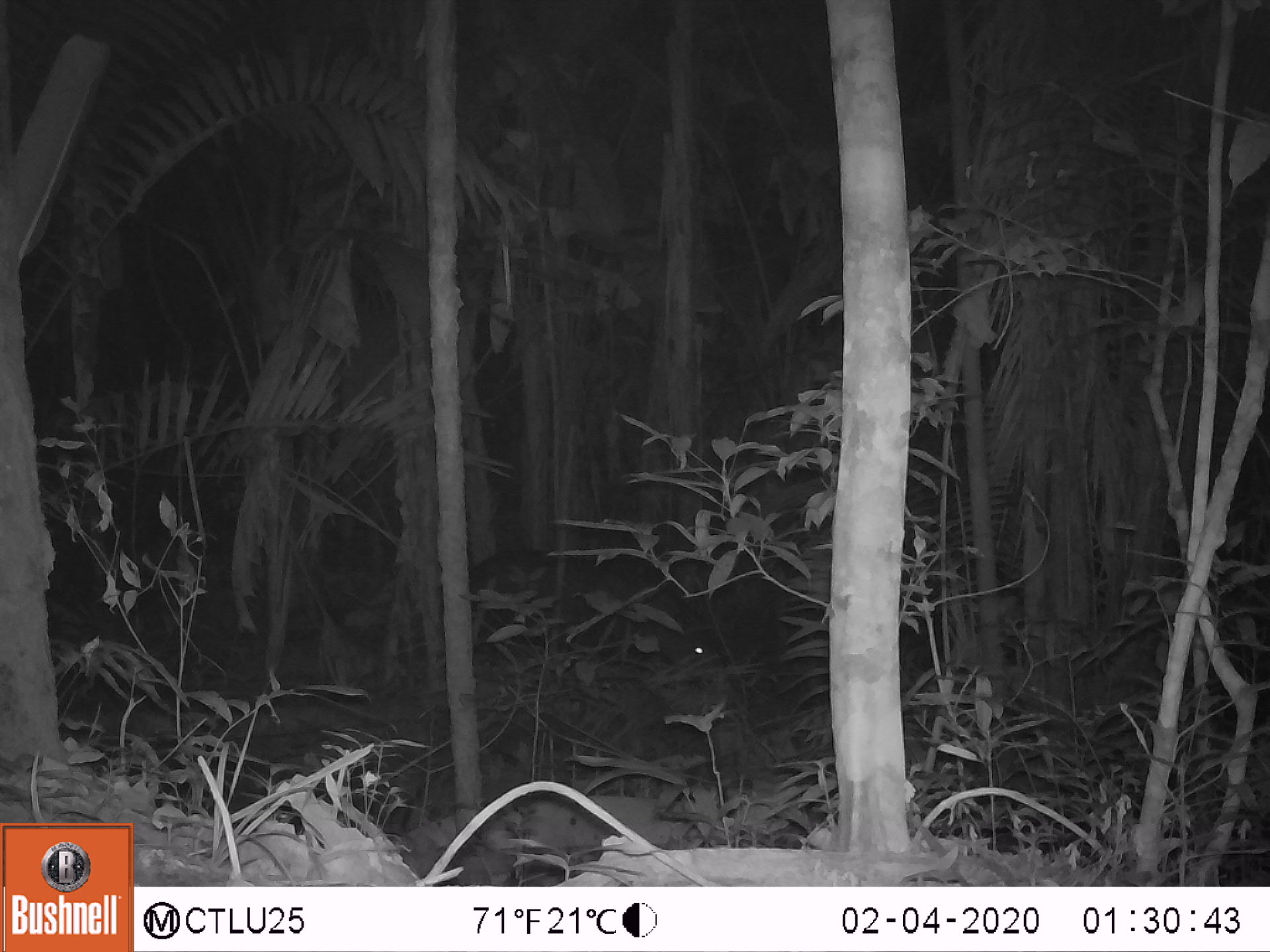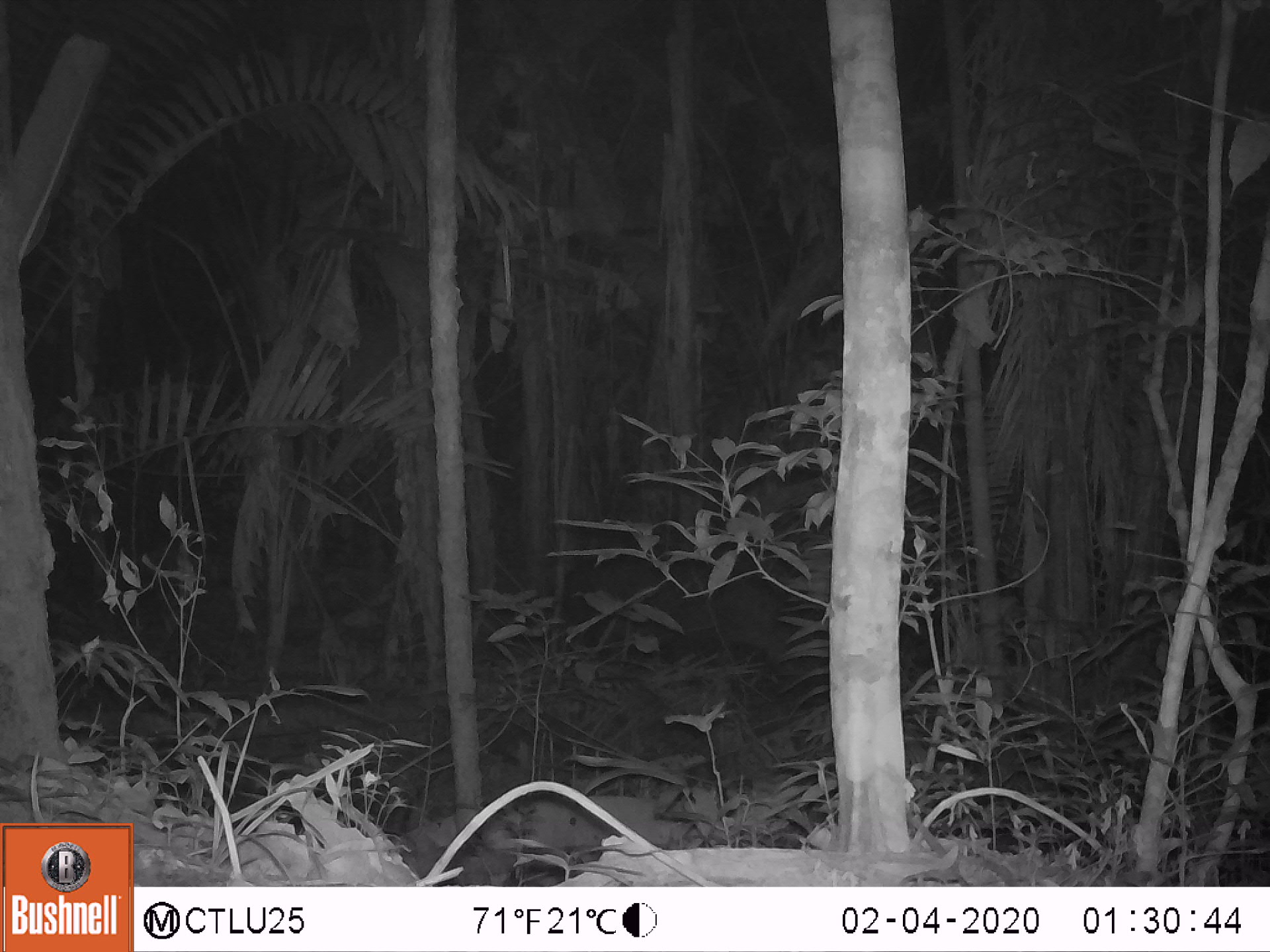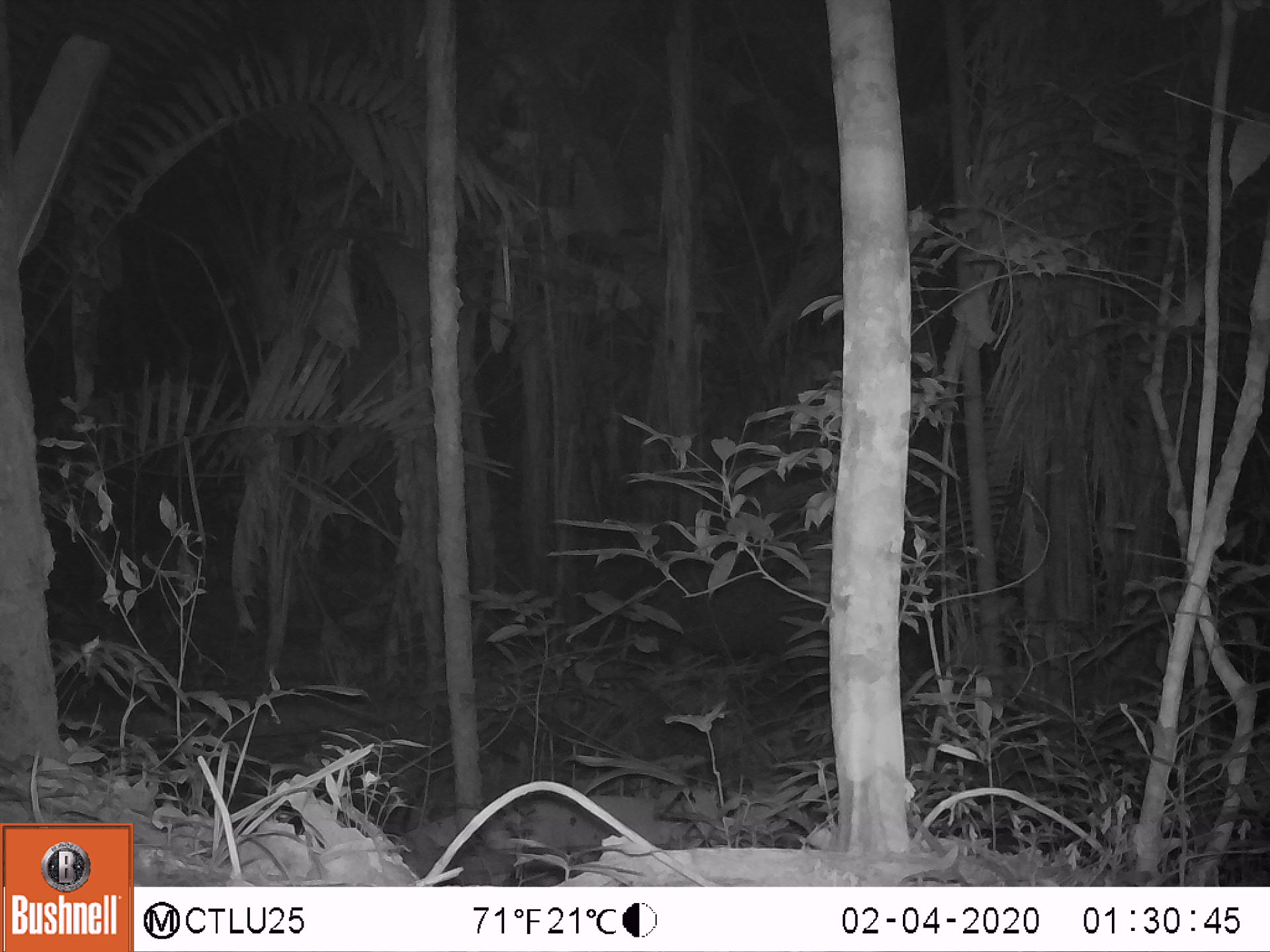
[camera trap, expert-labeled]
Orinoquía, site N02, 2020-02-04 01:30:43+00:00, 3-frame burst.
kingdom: Animalia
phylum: Chordata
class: Mammalia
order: Perissodactyla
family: Tapiridae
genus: Tapirus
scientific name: Tapirus terrestris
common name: lowland tapir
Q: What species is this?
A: Lowland tapir (Tapirus terrestris).